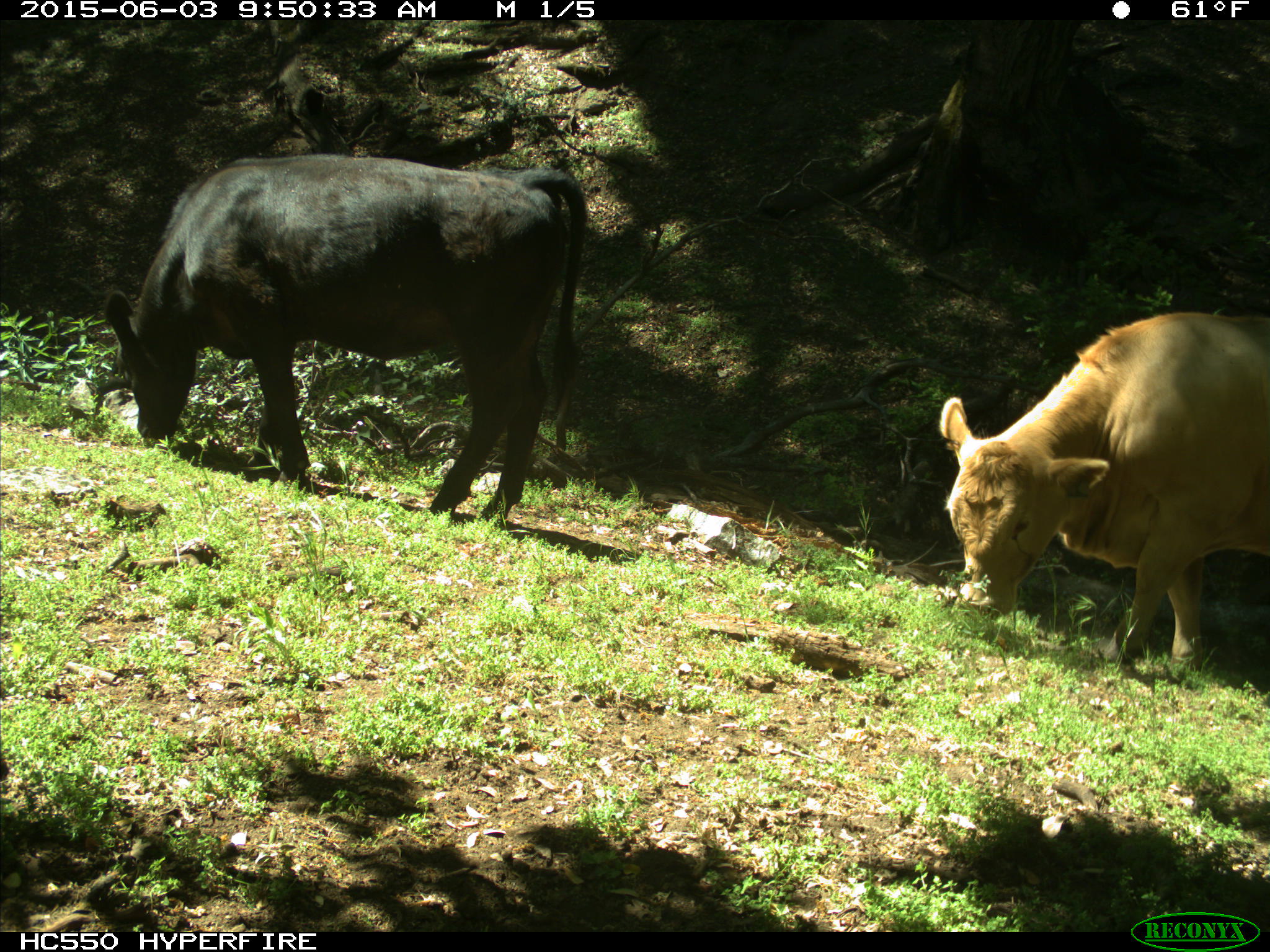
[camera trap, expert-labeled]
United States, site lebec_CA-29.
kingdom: Animalia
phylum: Chordata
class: Mammalia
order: Artiodactyla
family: Bovidae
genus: Bos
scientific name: Bos taurus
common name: domestic cow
Bos taurus (domestic cow).